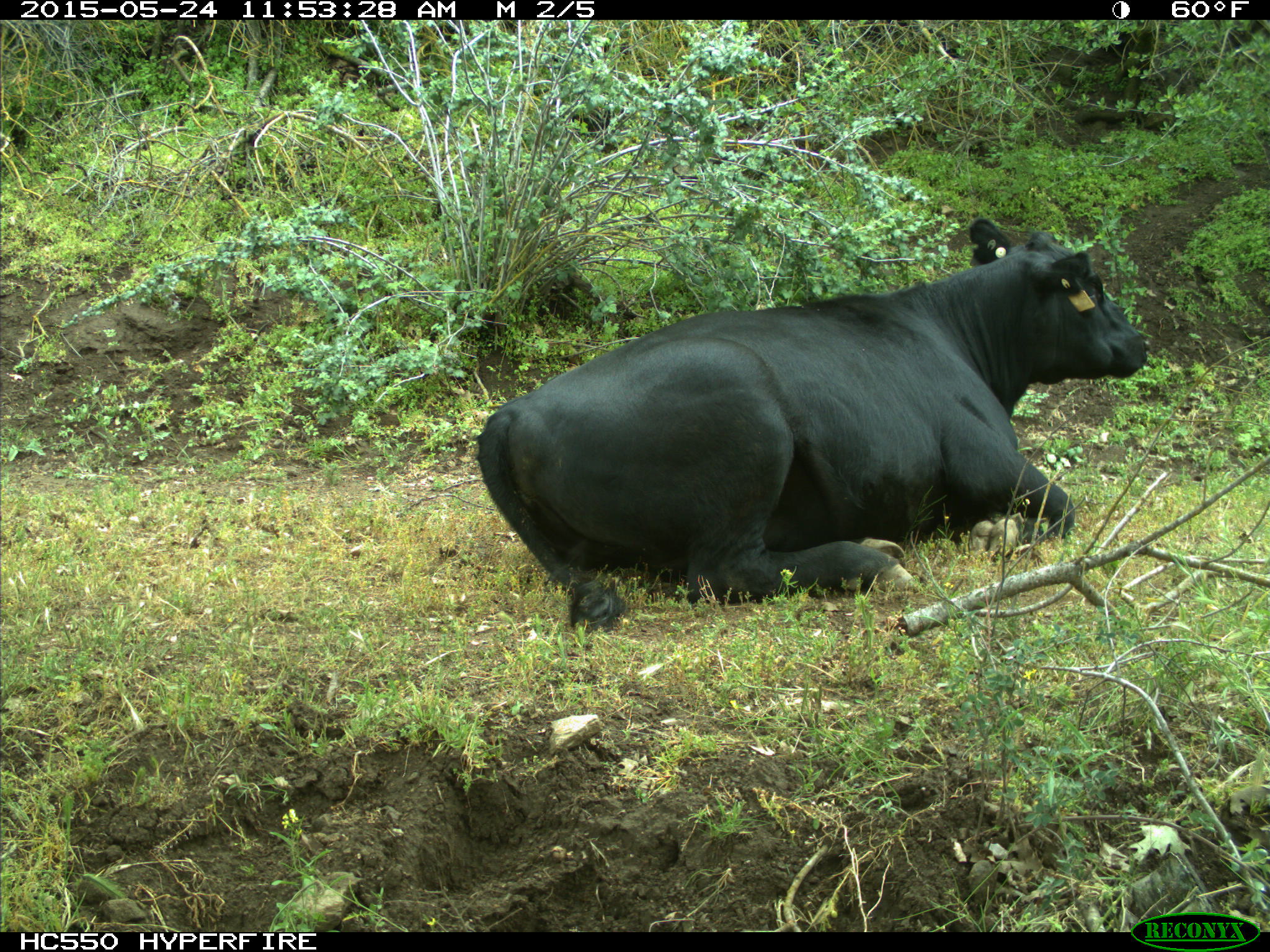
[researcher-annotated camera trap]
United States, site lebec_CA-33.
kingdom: Animalia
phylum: Chordata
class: Mammalia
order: Artiodactyla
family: Bovidae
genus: Bos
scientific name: Bos taurus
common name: domestic cow